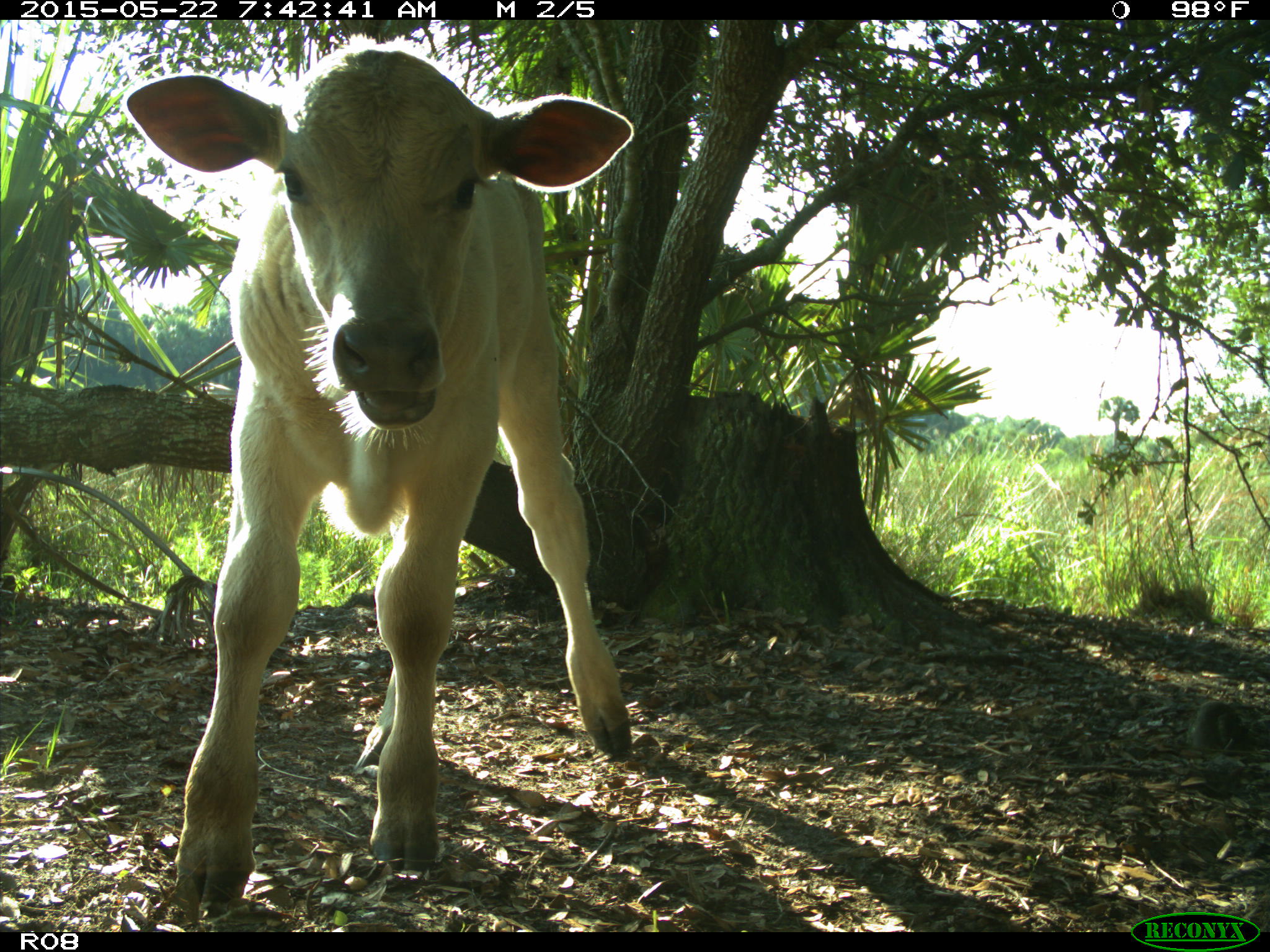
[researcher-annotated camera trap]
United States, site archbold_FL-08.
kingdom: Animalia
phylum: Chordata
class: Mammalia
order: Artiodactyla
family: Bovidae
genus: Bos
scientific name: Bos taurus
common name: domestic cow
Bos taurus (domestic cow).